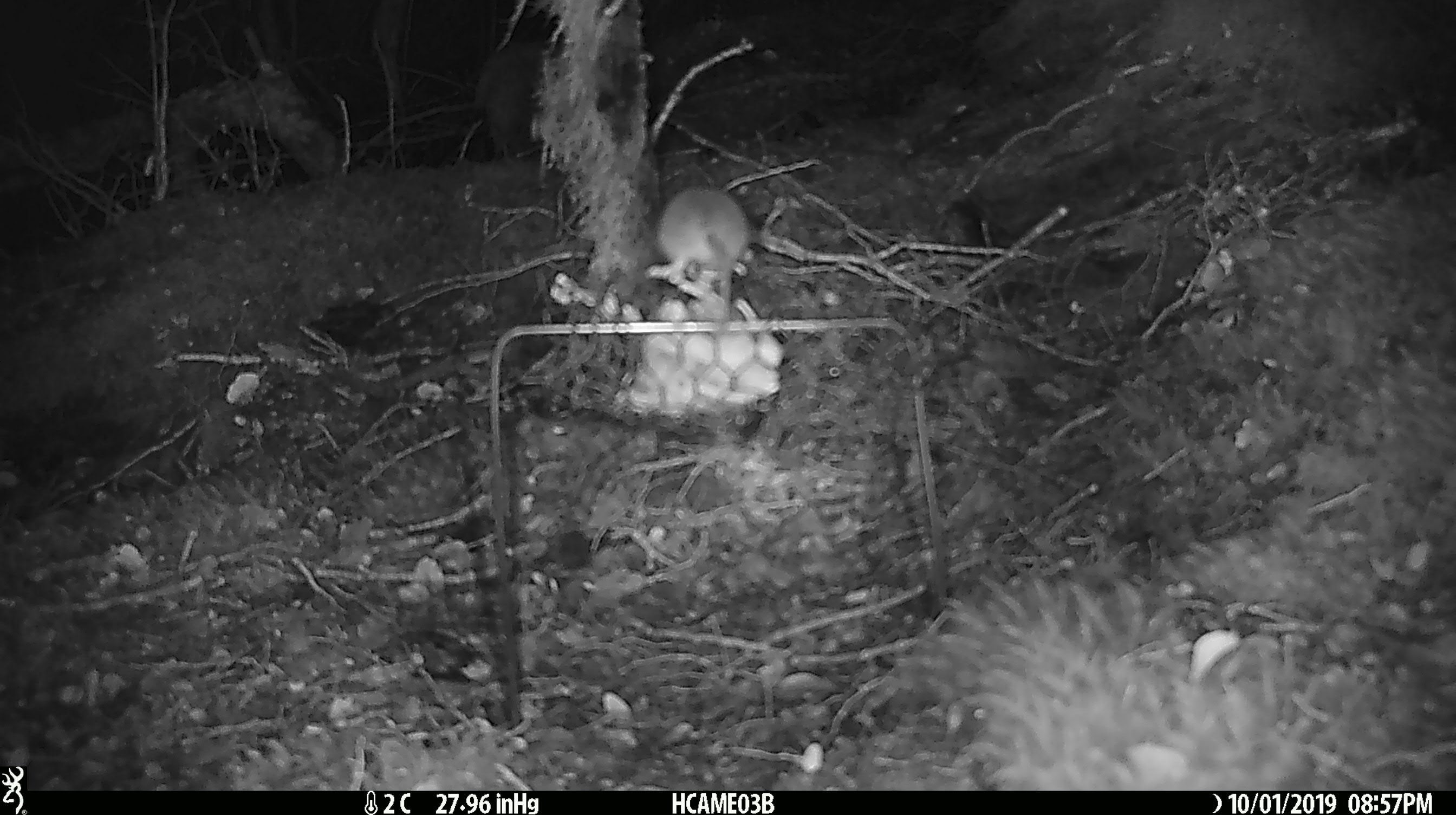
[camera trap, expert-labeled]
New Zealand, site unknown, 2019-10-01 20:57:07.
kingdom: Animalia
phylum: Chordata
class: Mammalia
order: Rodentia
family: Muridae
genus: Mus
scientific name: Mus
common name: mouse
Mouse (Mus).